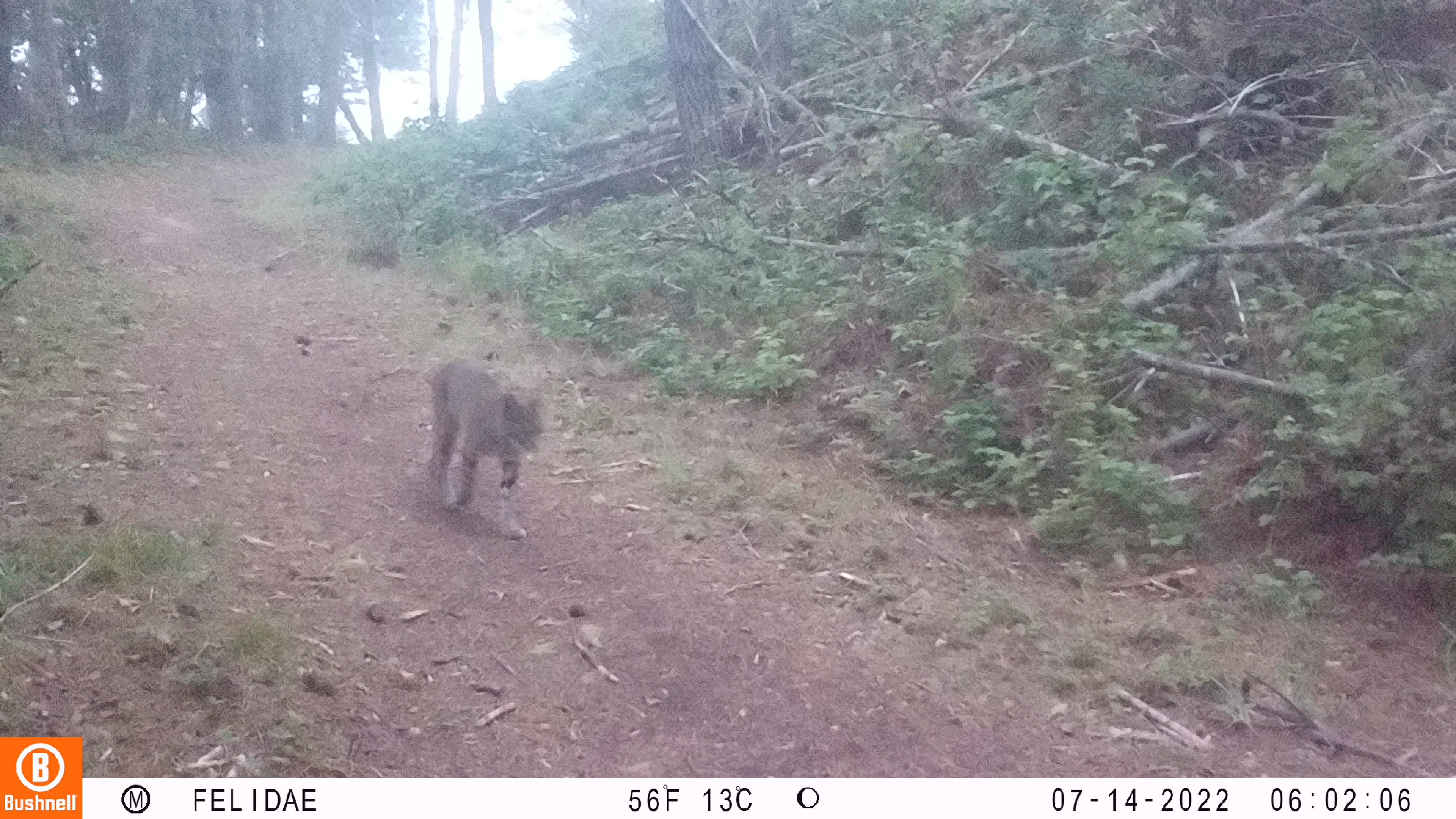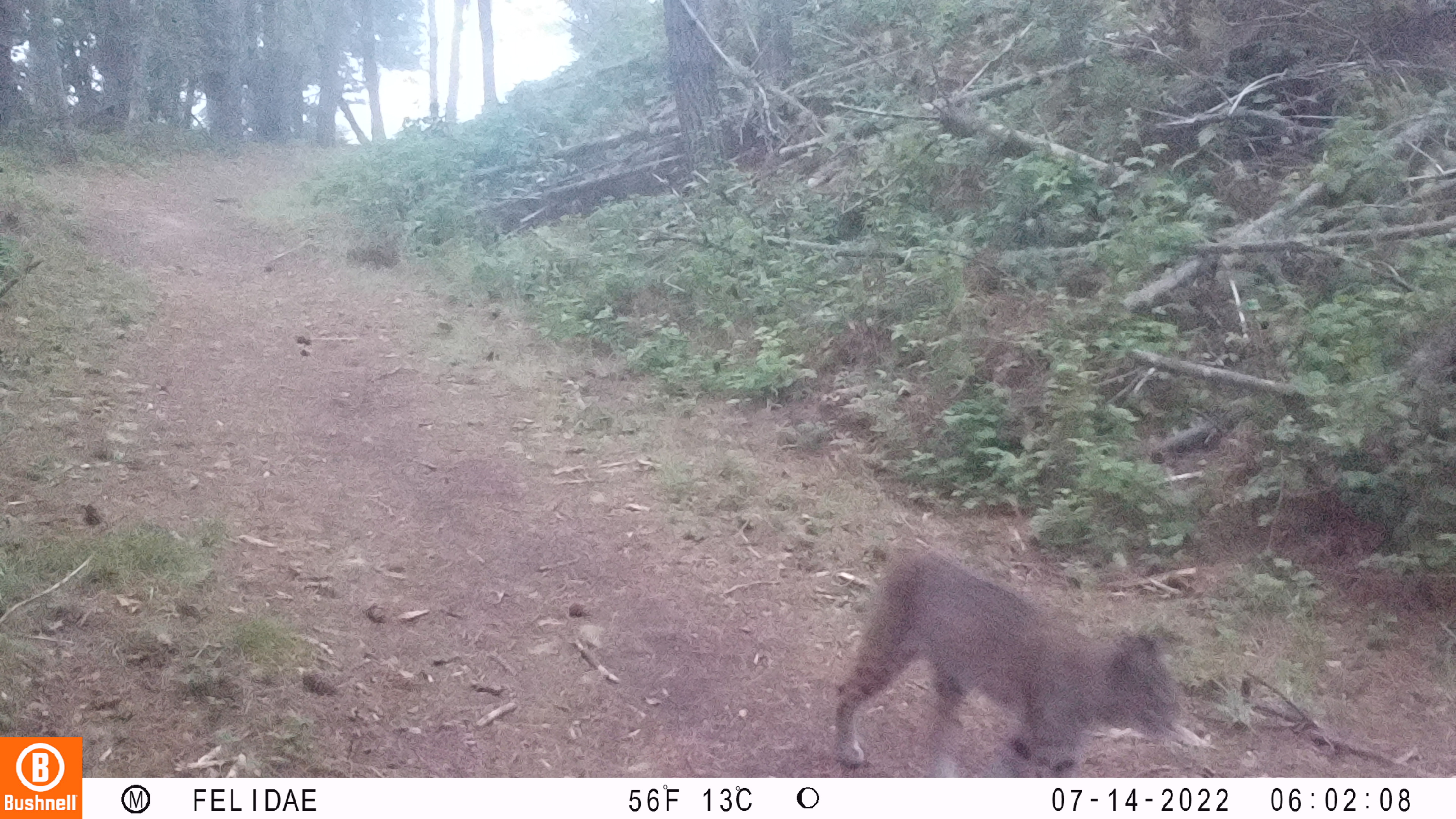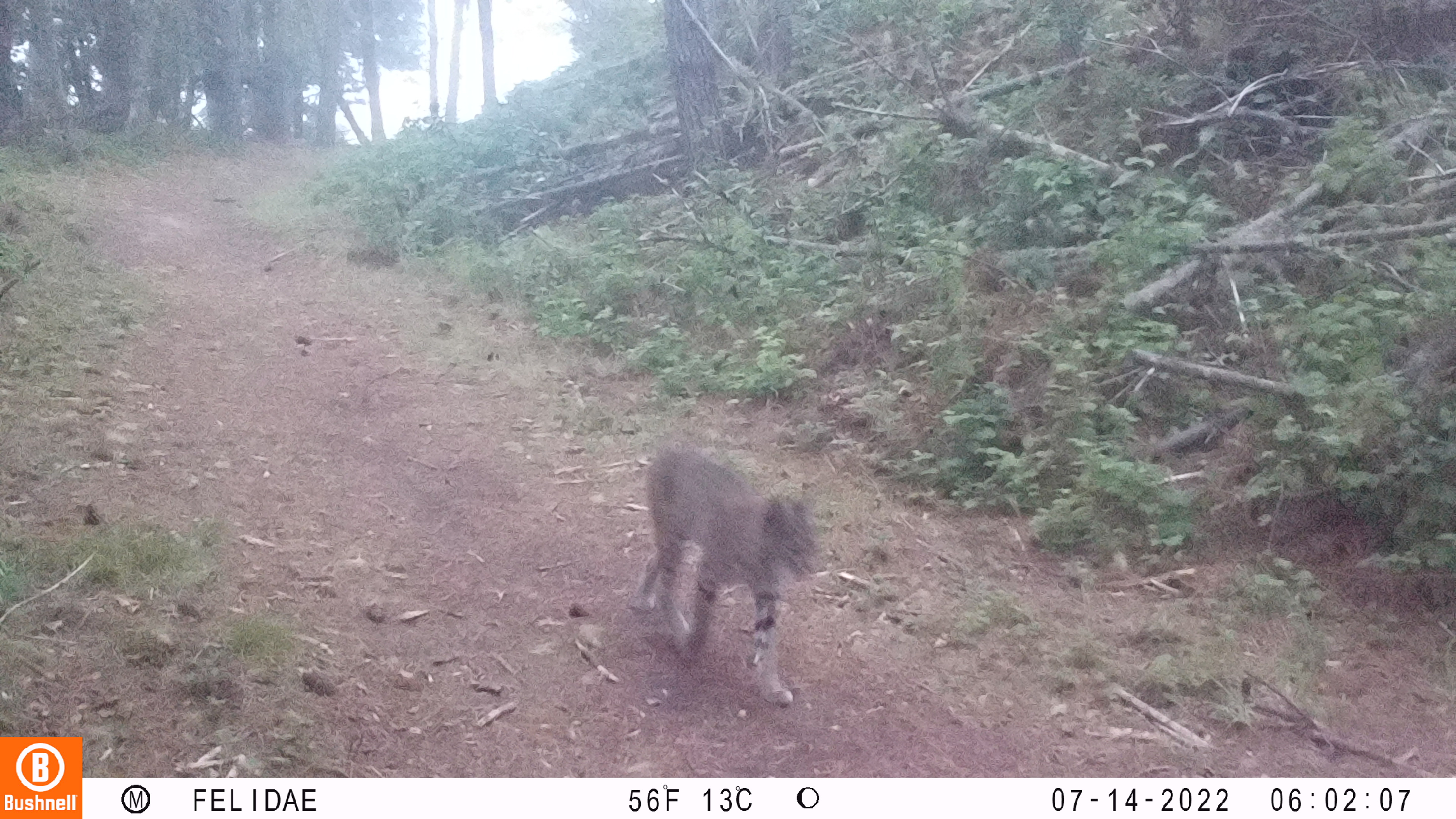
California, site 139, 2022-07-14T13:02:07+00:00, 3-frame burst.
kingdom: Animalia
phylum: Chordata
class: Mammalia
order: Carnivora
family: Felidae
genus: Lynx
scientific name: Lynx rufus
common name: bobcat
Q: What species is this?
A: Bobcat (Lynx rufus).